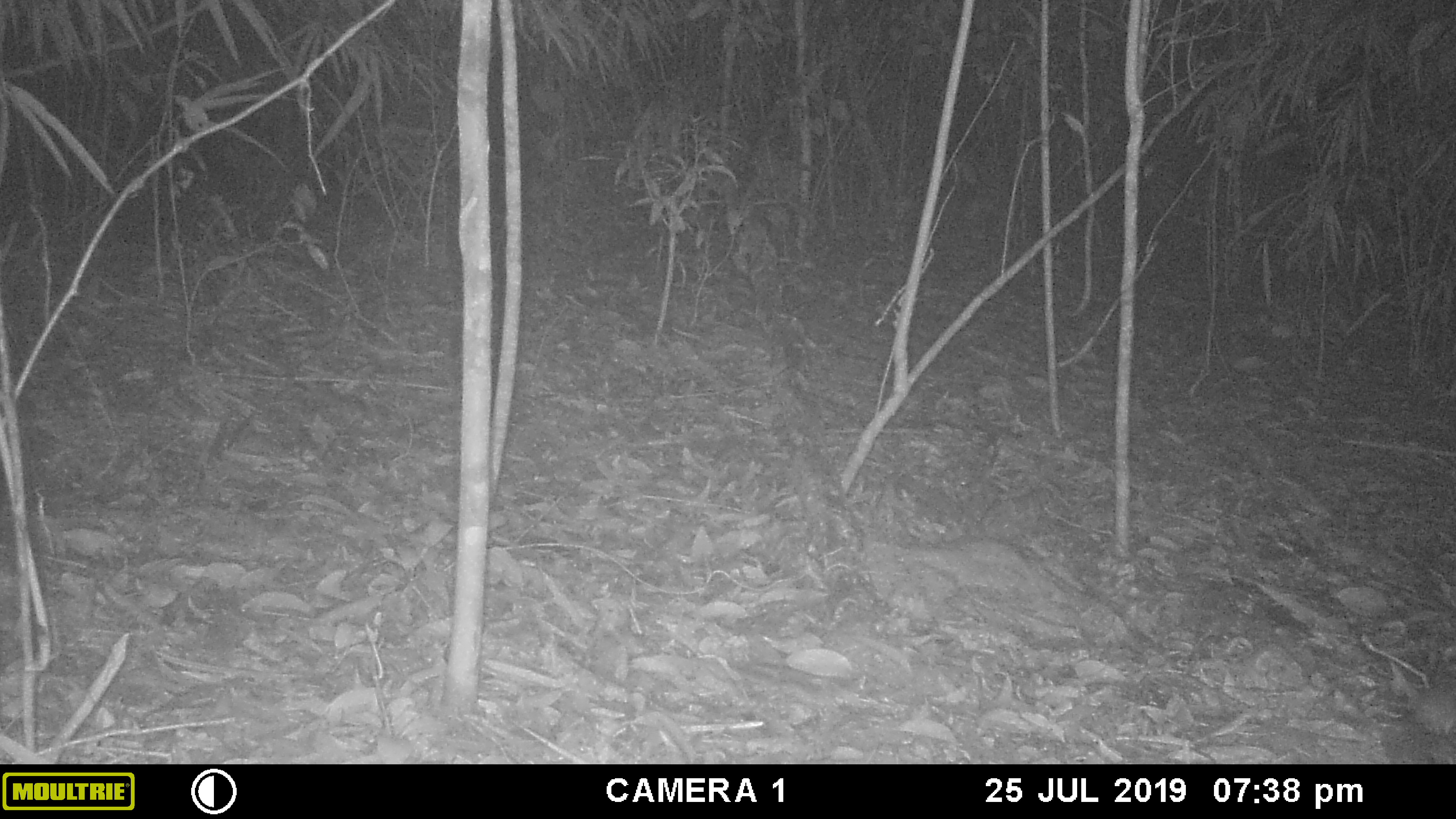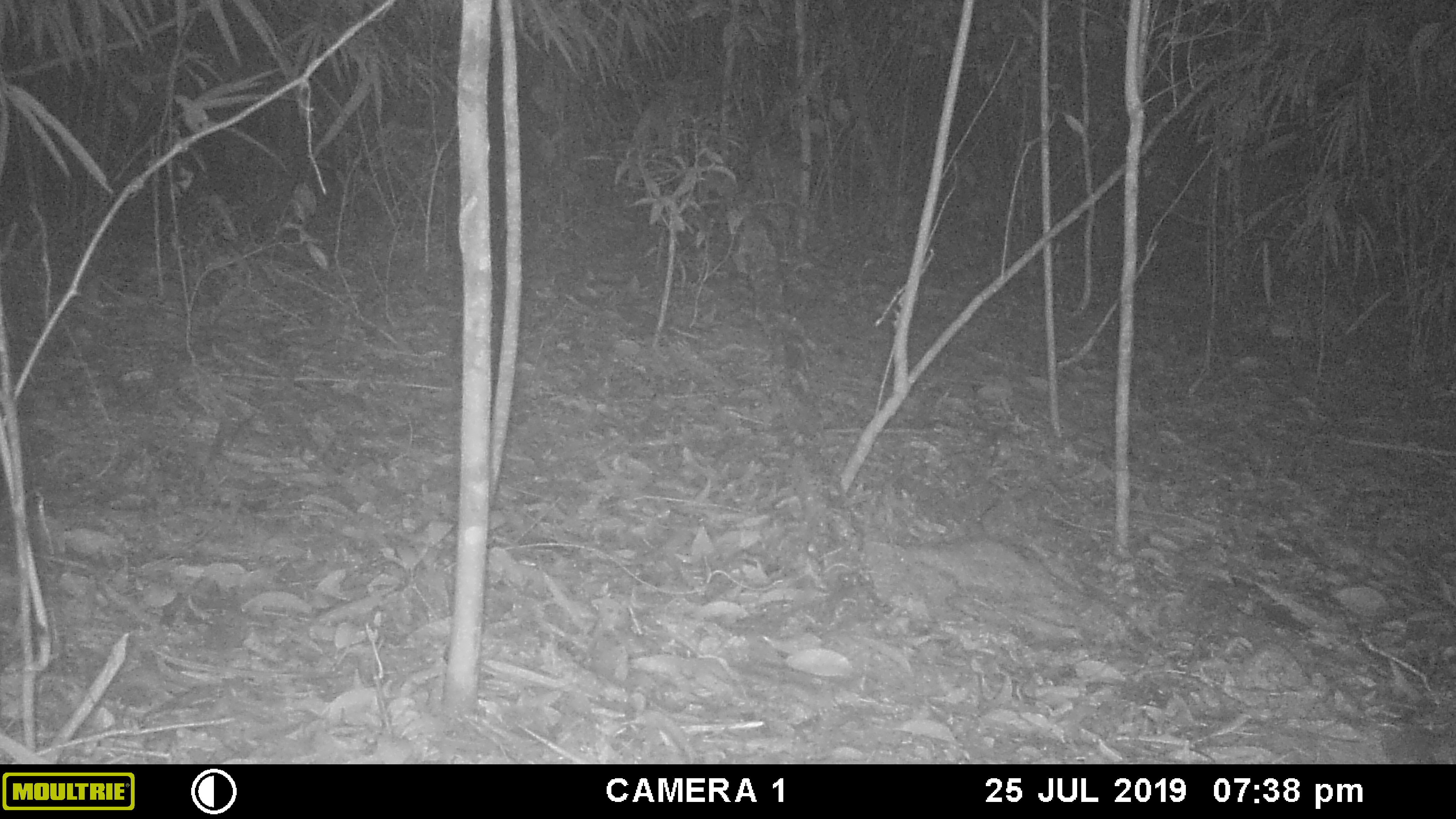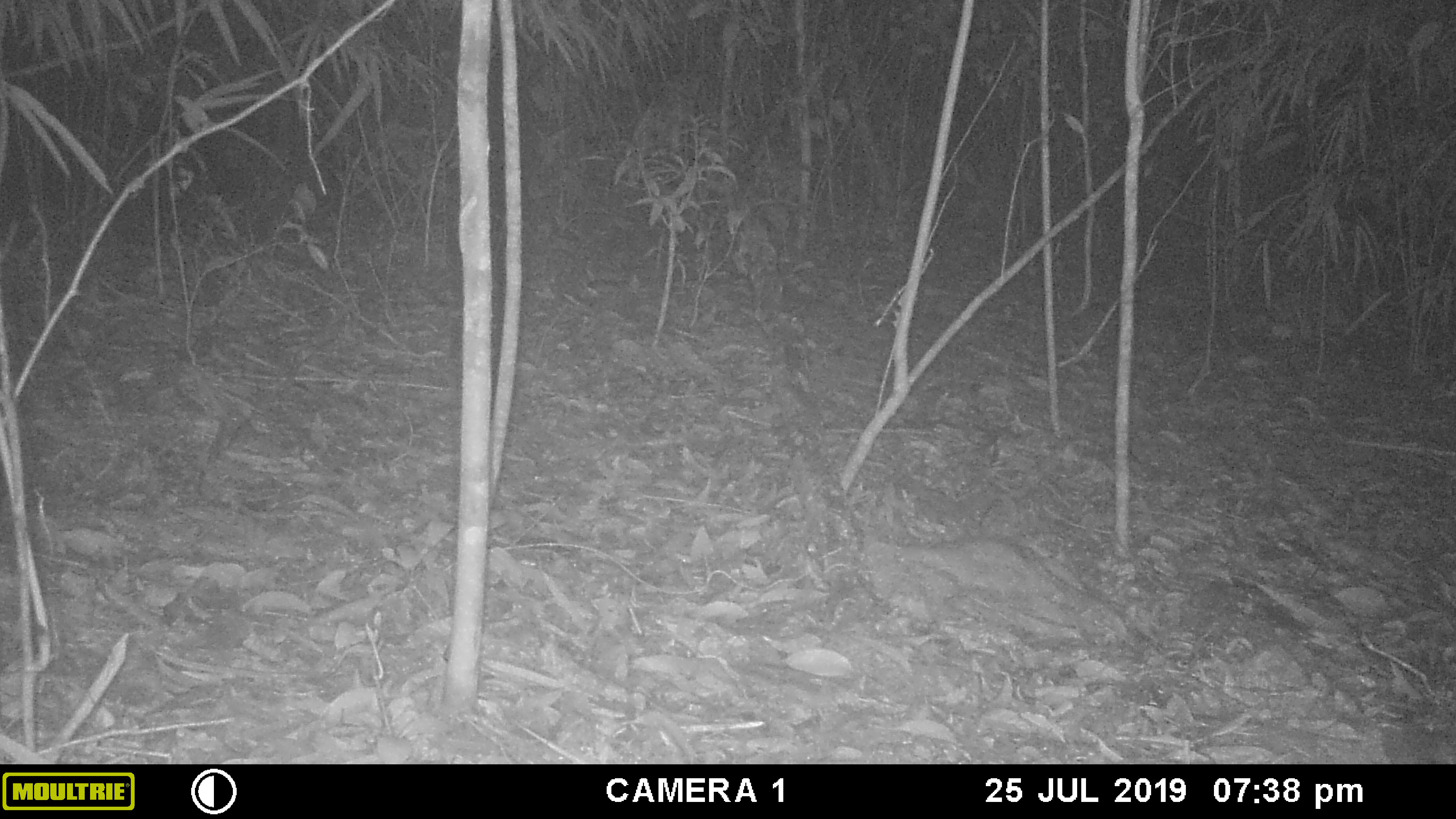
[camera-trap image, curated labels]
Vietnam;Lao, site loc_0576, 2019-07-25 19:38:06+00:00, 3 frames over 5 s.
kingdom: Animalia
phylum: Chordata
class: Mammalia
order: Rodentia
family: Sciuridae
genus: Dremomys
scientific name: Dremomys rufigenis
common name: red-cheeked squirrel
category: red cheeked squirrel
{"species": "red cheeked squirrel (red-cheeked squirrel) (Dremomys rufigenis)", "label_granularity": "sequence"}